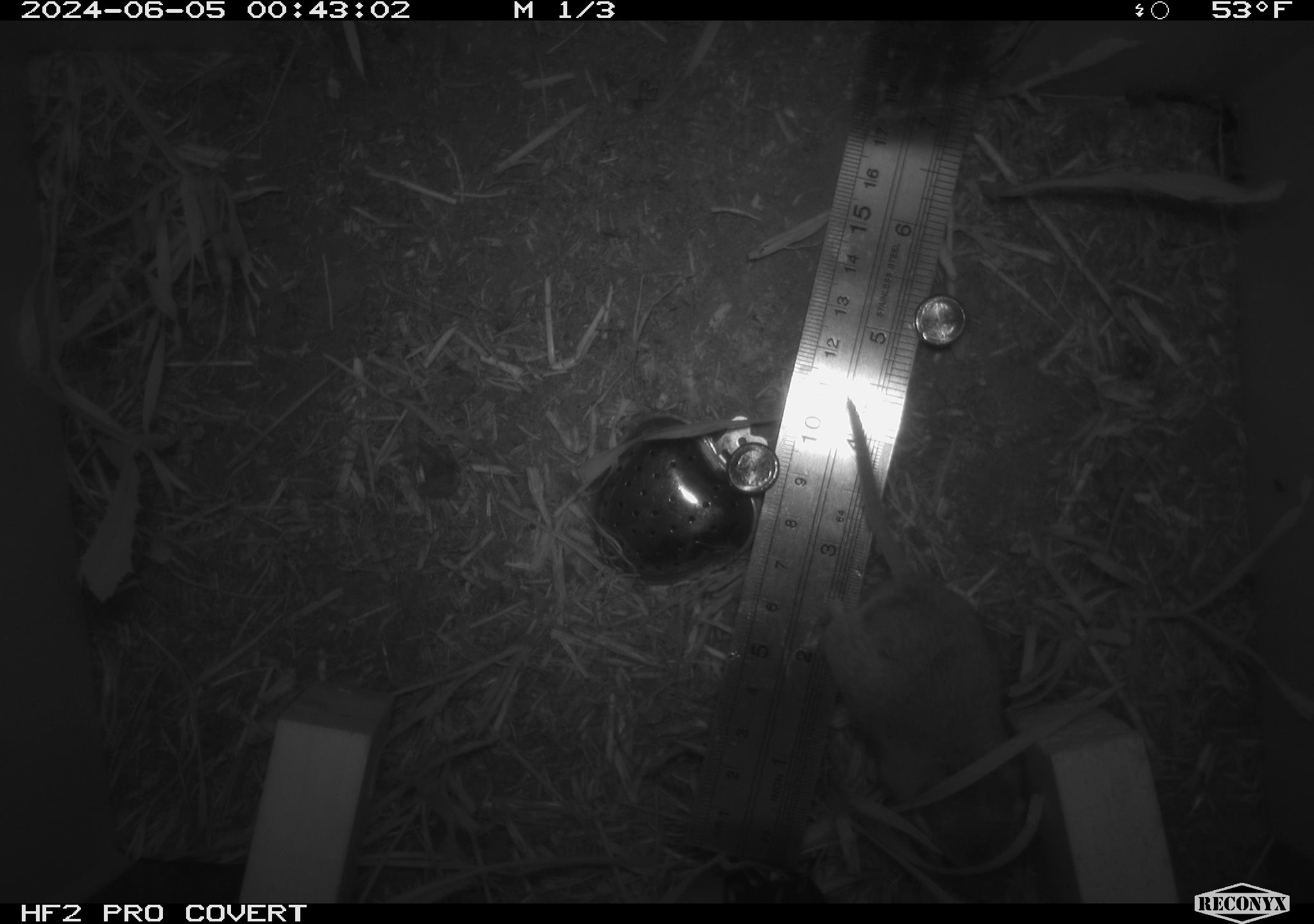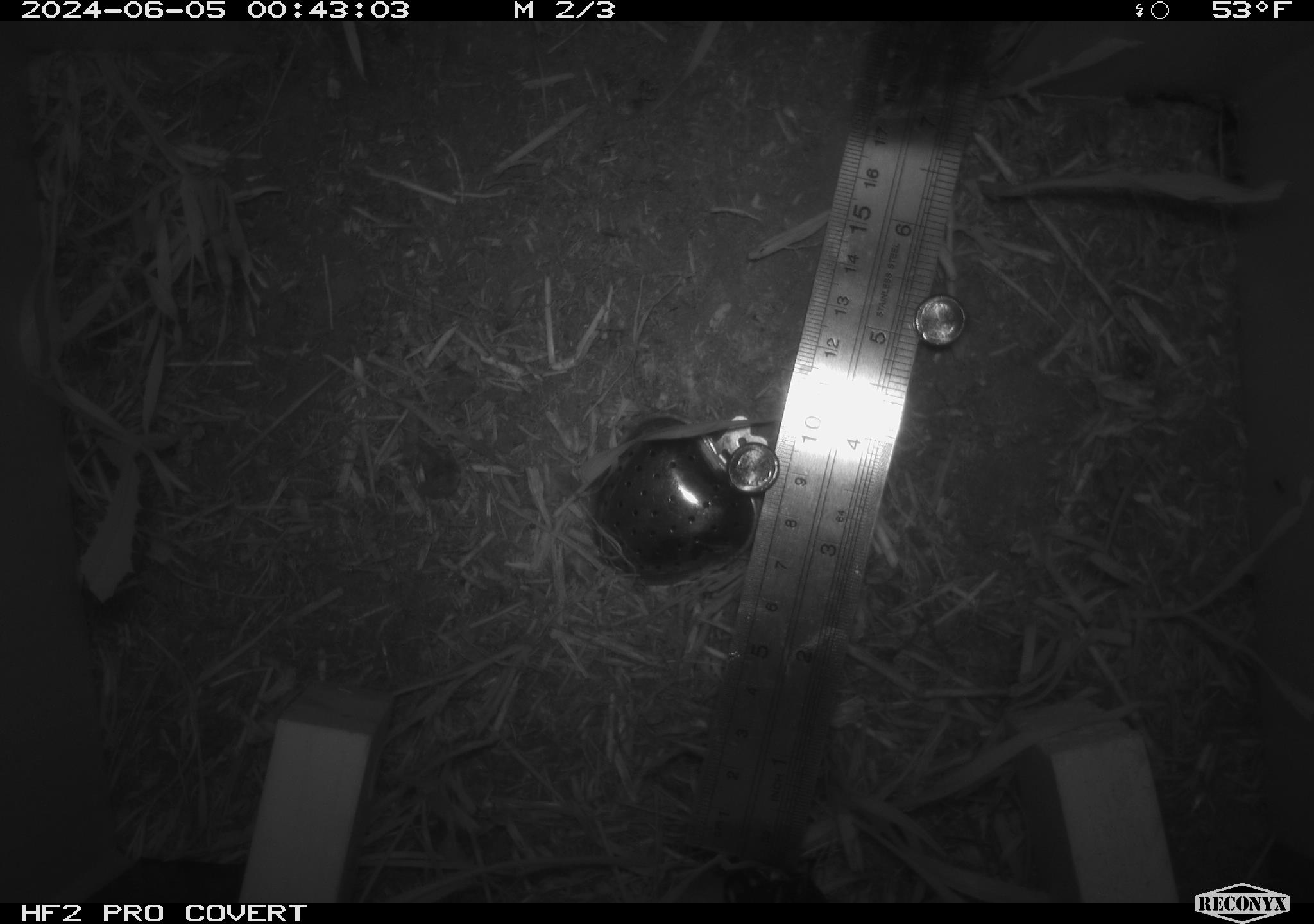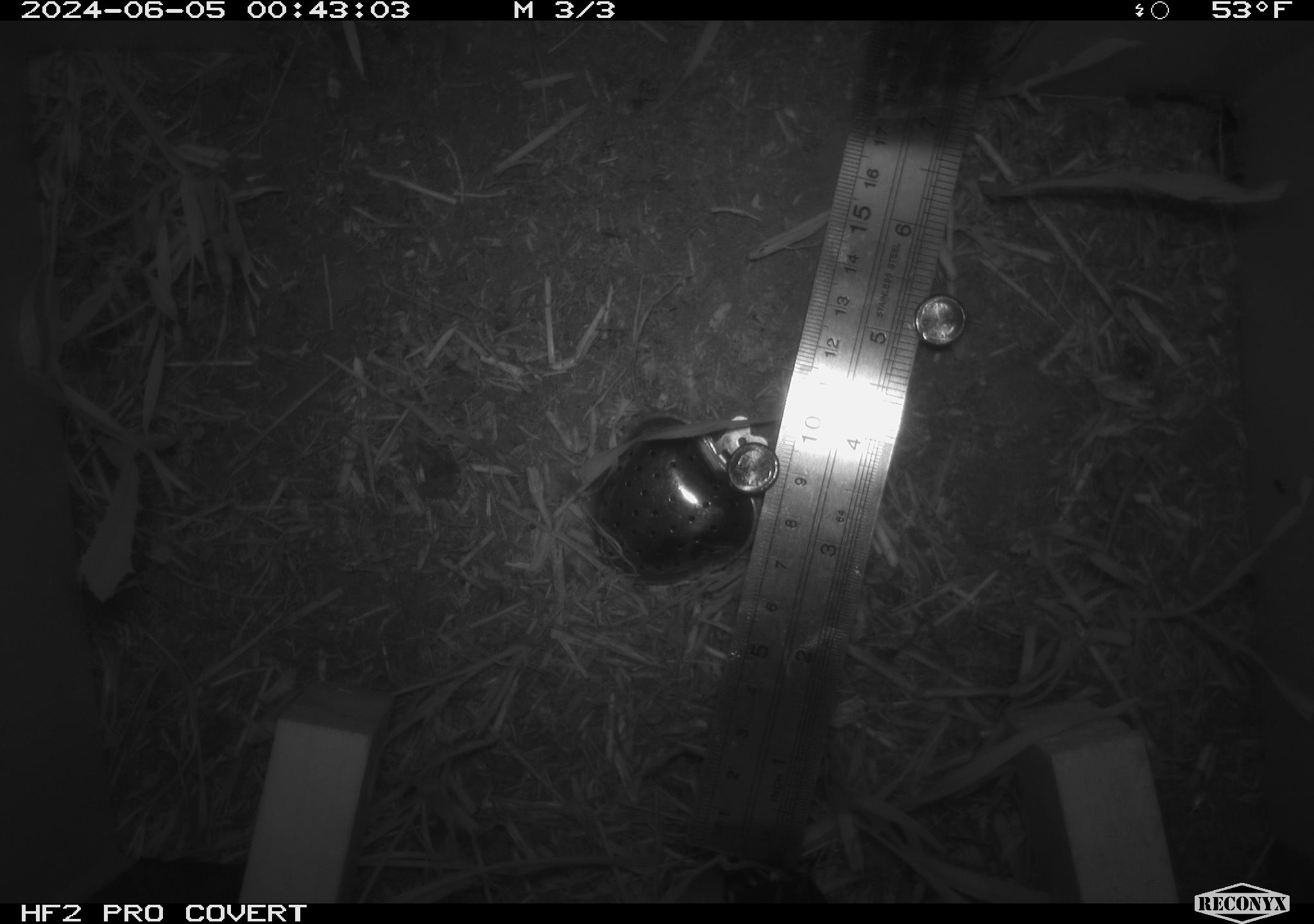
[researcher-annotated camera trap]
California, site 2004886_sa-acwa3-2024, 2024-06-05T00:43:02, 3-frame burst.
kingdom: Animalia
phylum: Chordata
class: Mammalia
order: Rodentia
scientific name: Rodentia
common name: mouse species